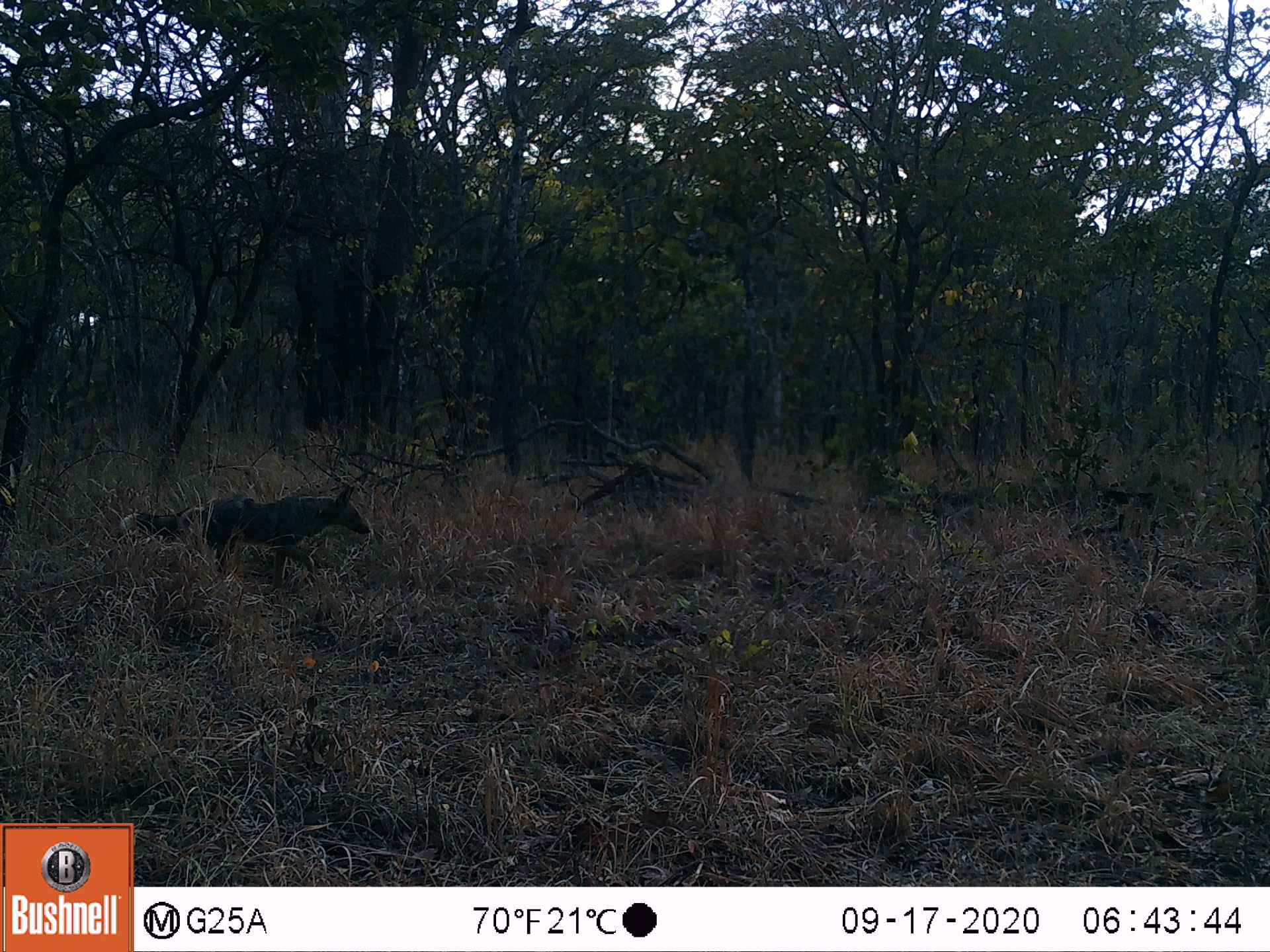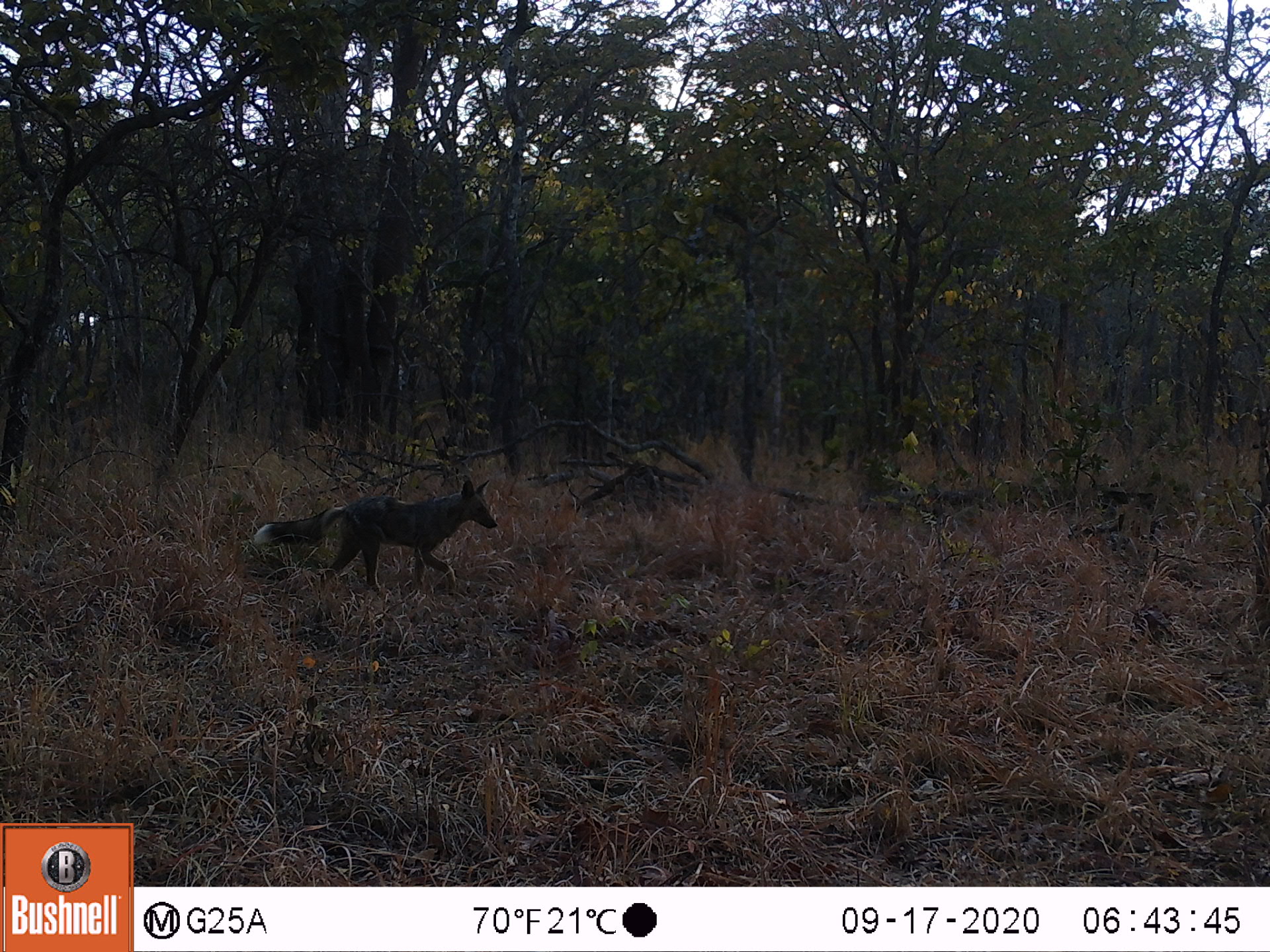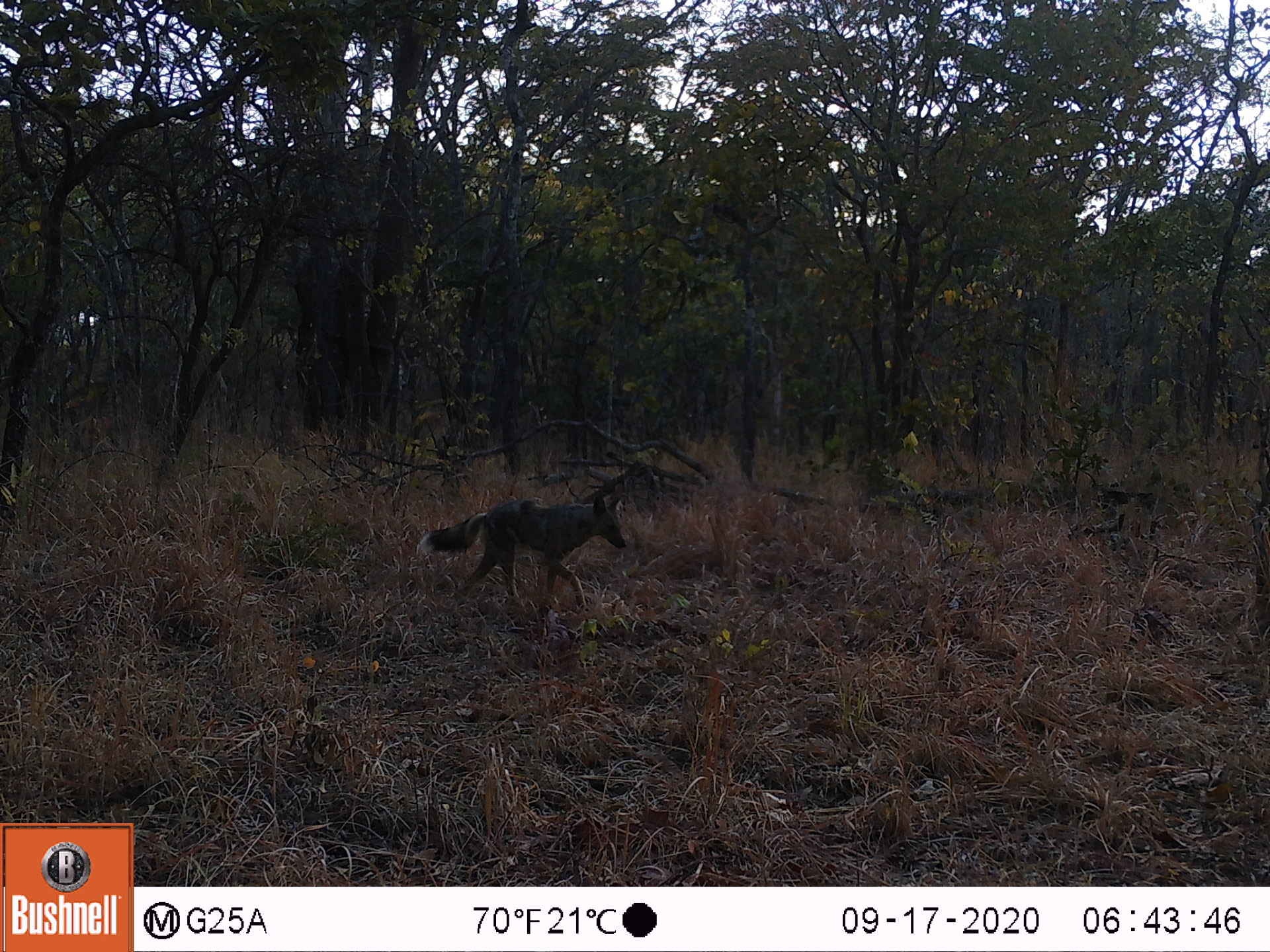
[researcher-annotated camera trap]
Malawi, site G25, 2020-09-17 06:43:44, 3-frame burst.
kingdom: Animalia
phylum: Chordata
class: Mammalia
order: Carnivora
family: Canidae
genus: Lupulella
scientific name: Lupulella adusta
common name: side-striped jackal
Side-striped jackal (Lupulella adusta), count 1.